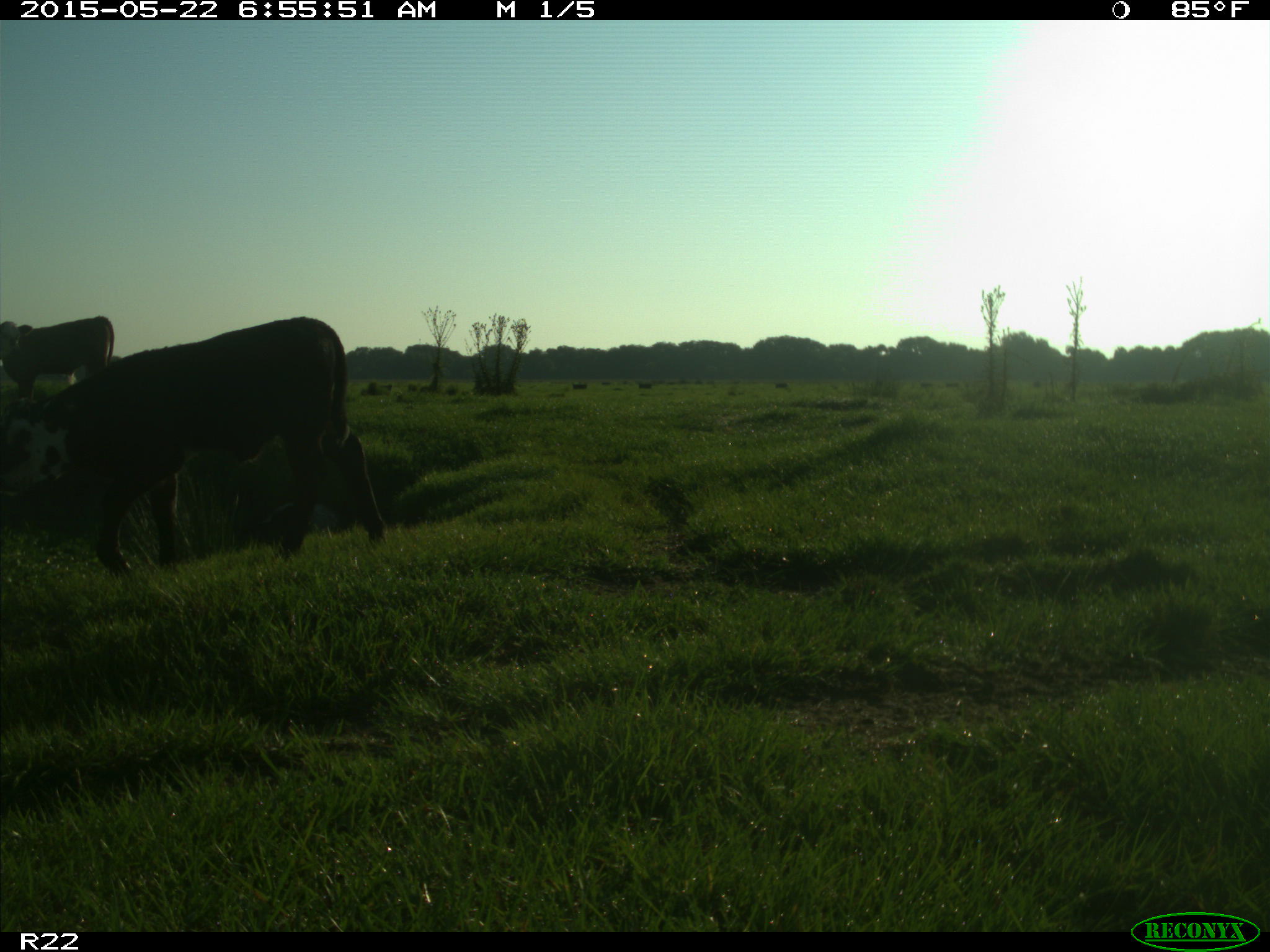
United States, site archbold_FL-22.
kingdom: Animalia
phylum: Chordata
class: Mammalia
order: Artiodactyla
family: Bovidae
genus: Bos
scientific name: Bos taurus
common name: domestic cow